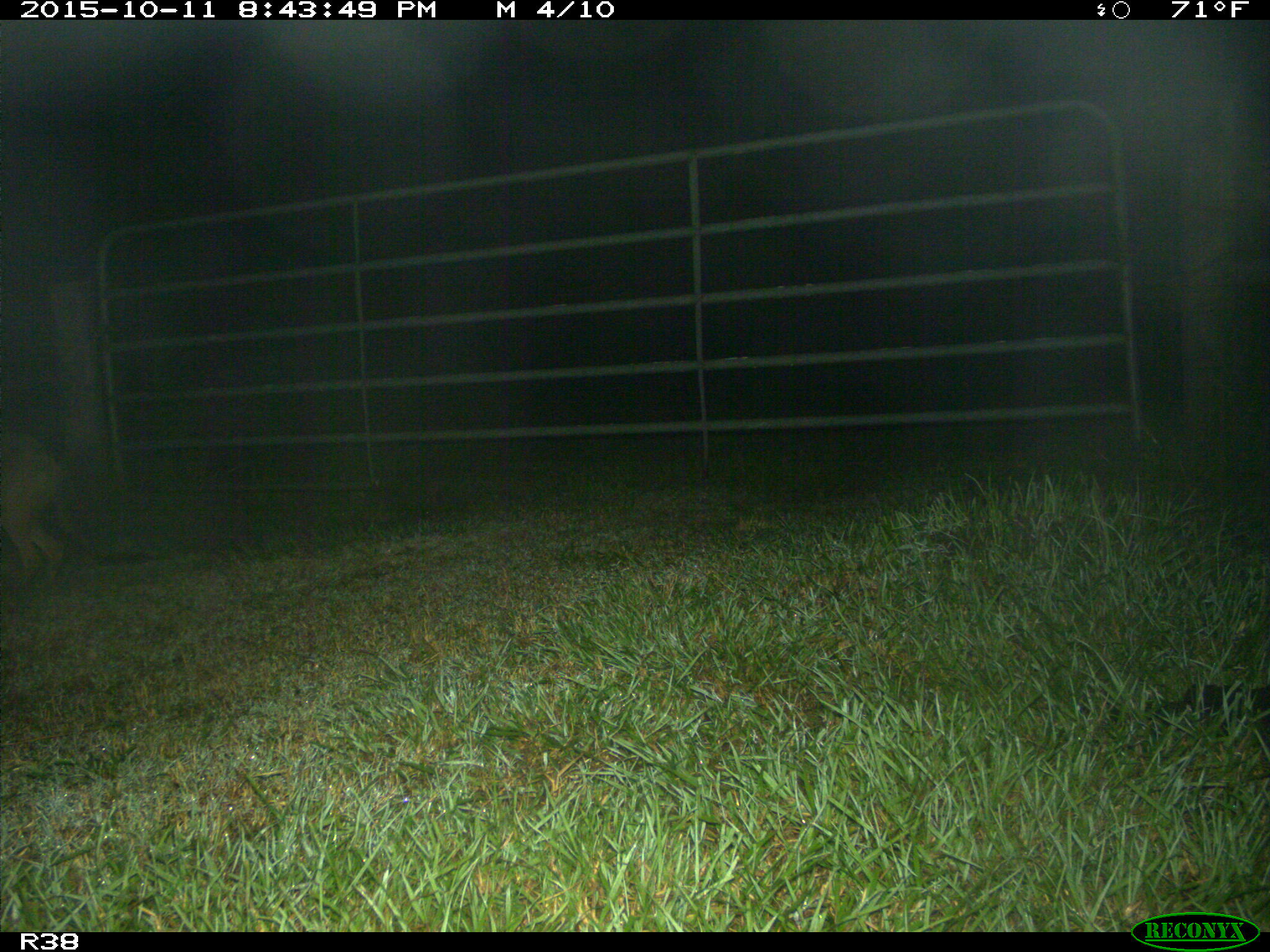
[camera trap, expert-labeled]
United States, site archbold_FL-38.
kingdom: Animalia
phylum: Chordata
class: Mammalia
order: Carnivora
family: Canidae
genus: Canis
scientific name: Canis latrans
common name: coyote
Canis latrans (coyote).